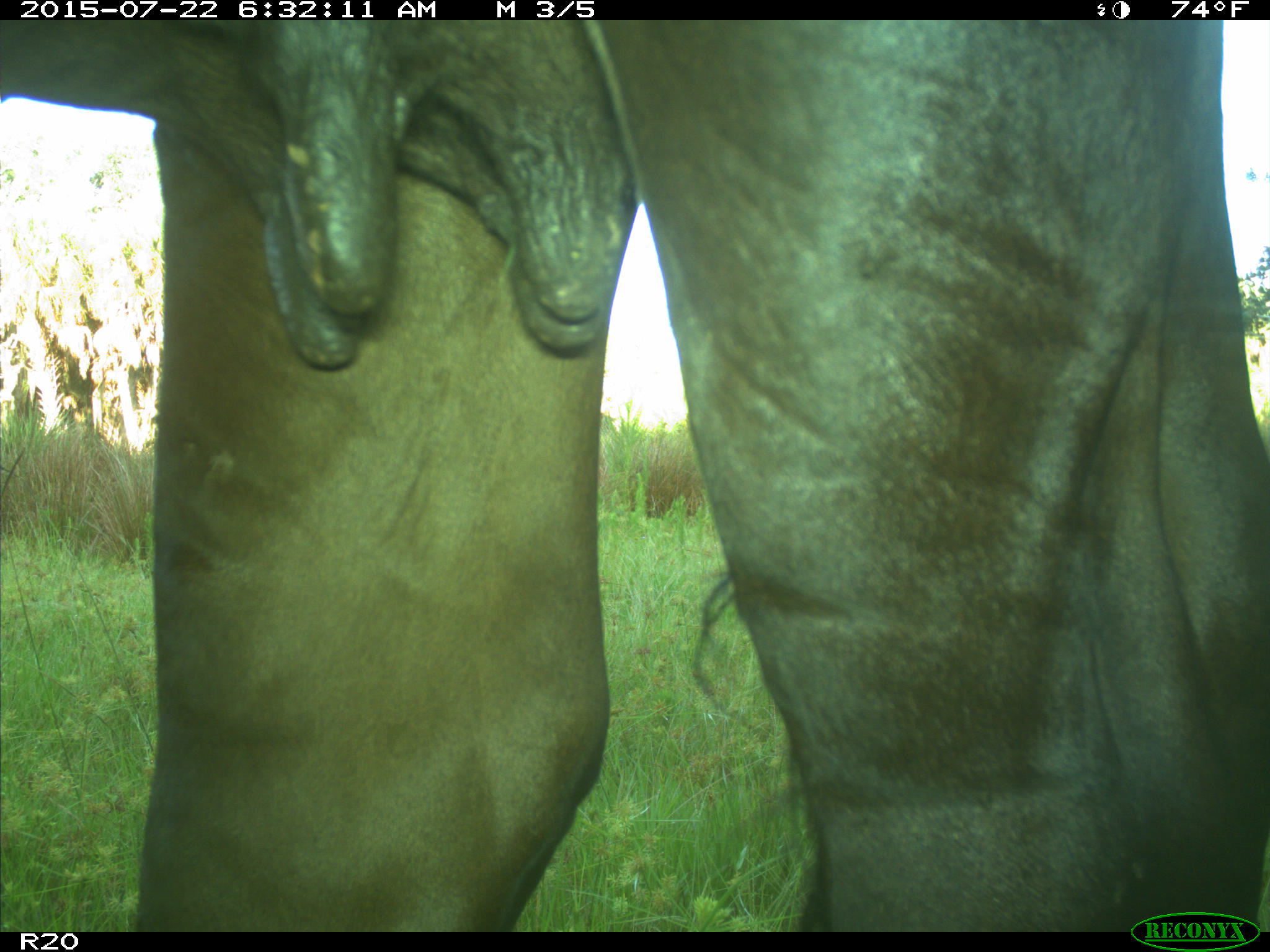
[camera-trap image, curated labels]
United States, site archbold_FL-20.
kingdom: Animalia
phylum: Chordata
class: Mammalia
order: Artiodactyla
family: Bovidae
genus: Bos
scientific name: Bos taurus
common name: domestic cow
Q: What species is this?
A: Bos taurus (domestic cow).